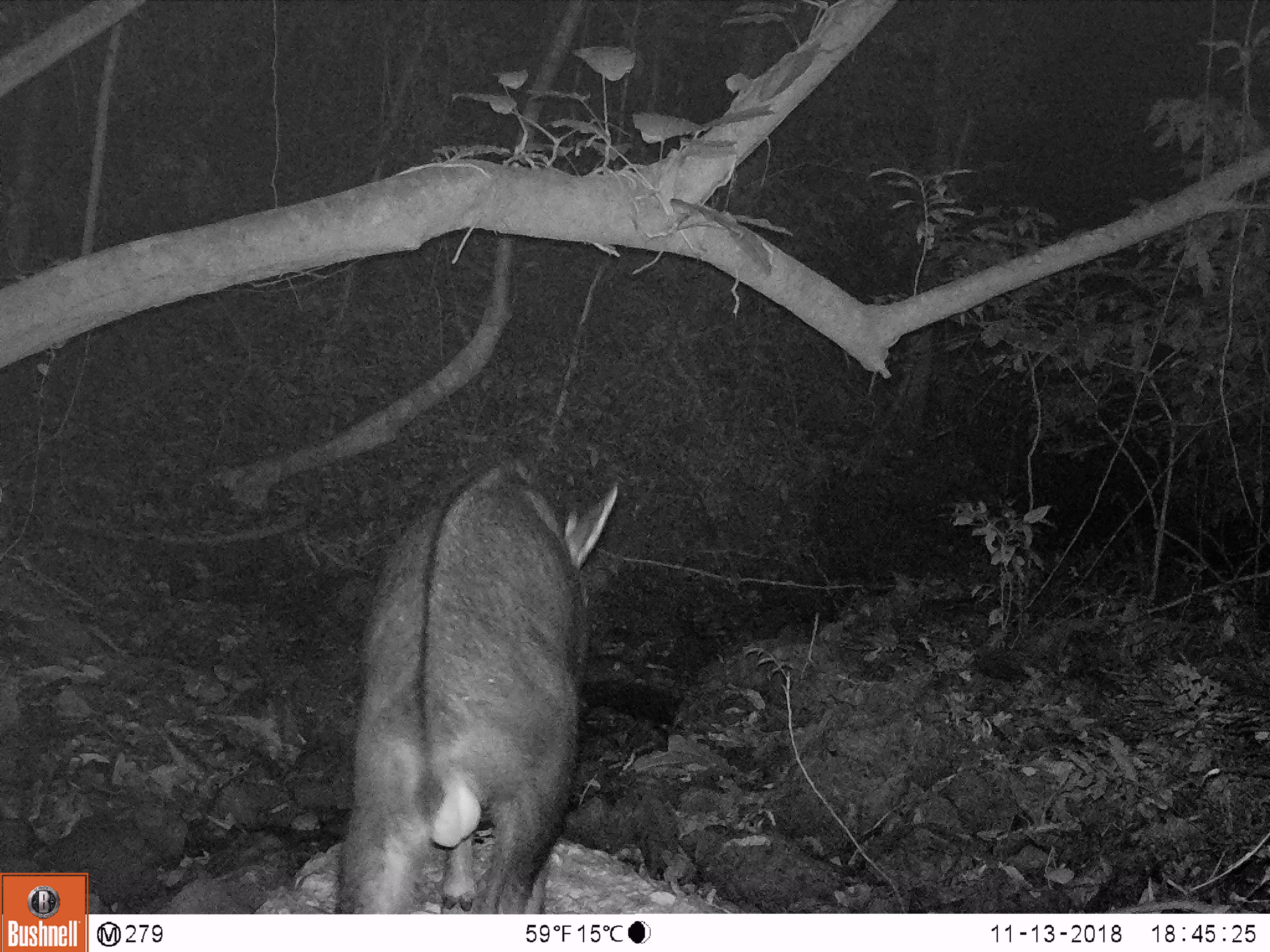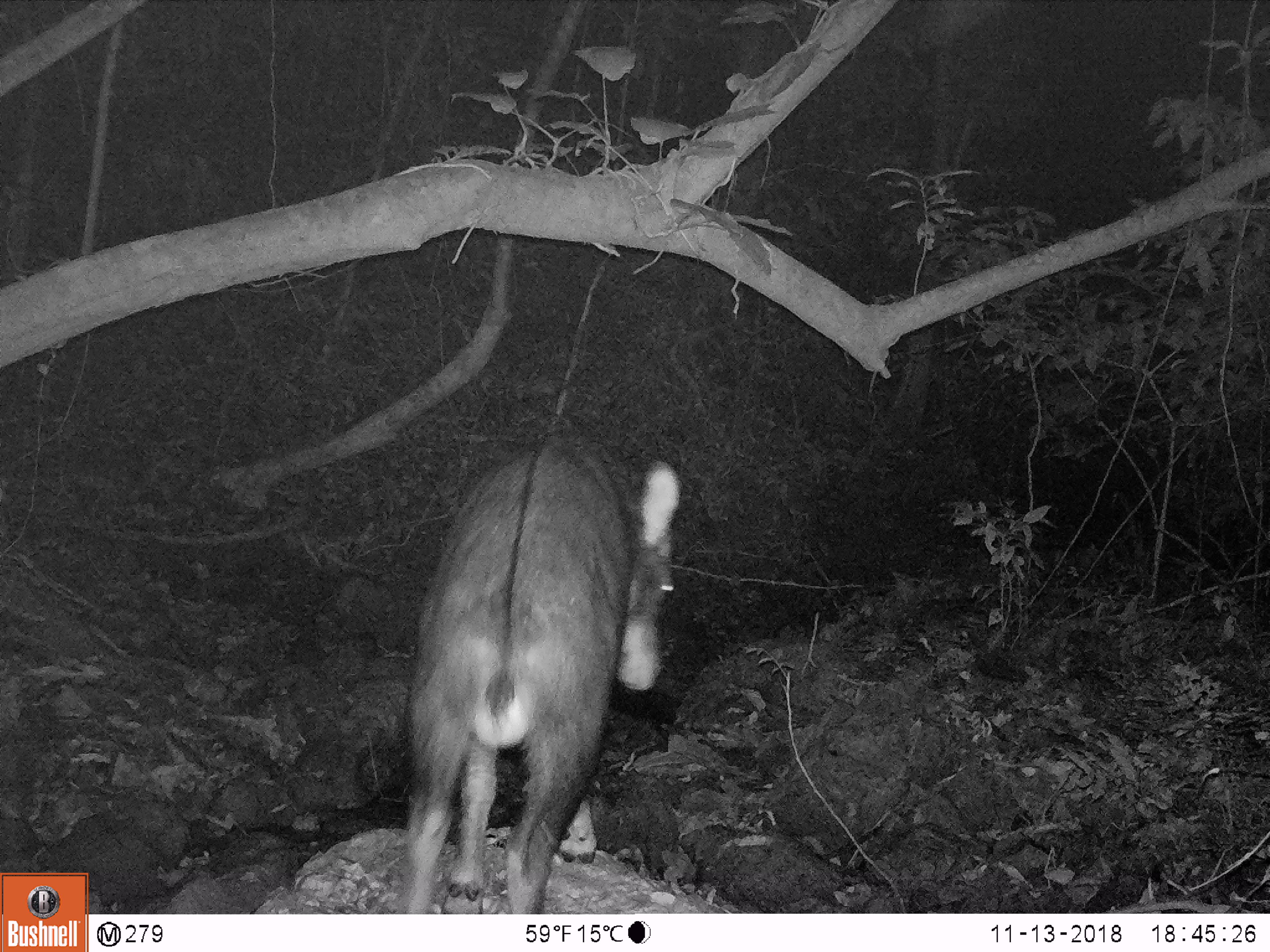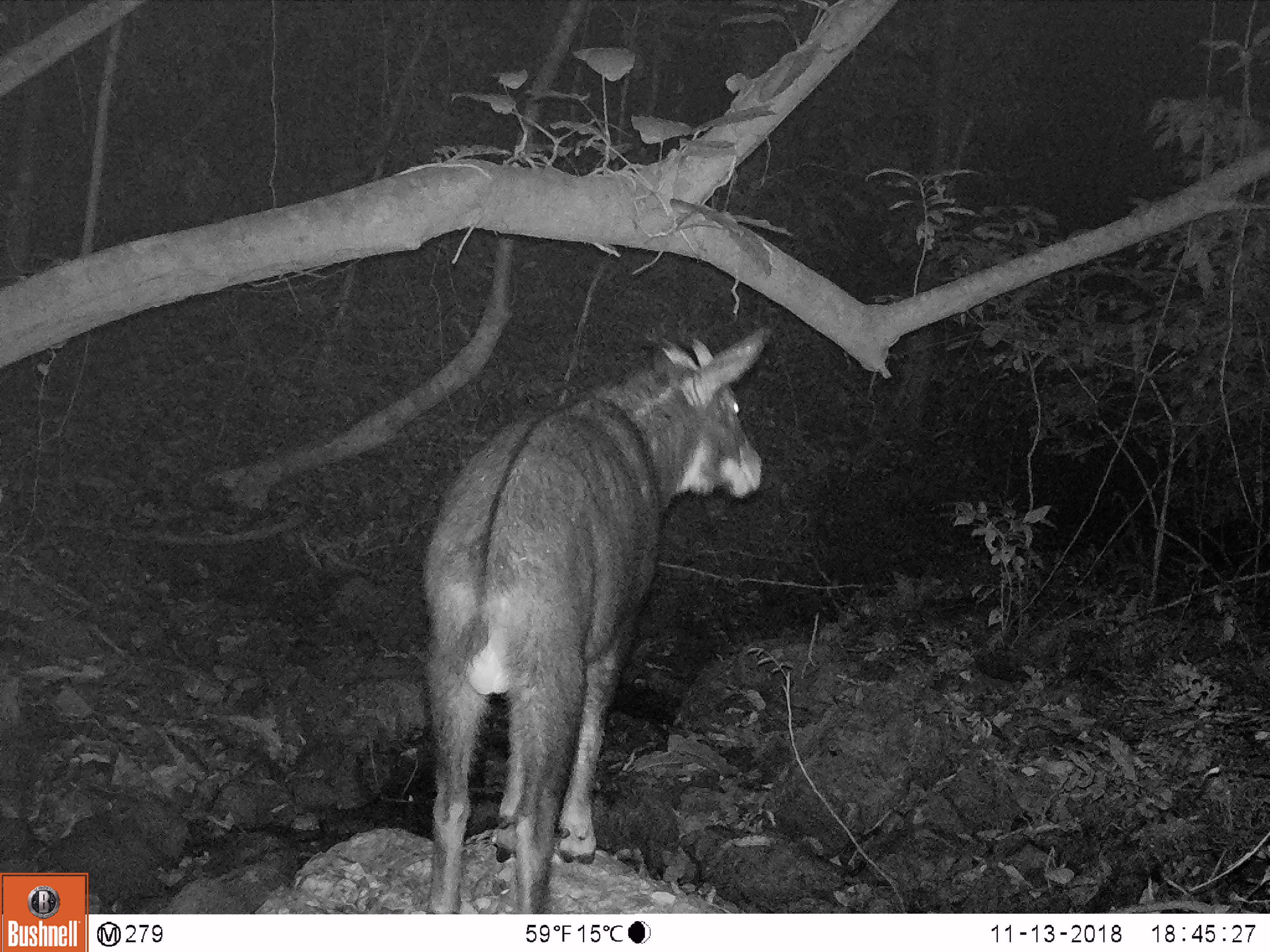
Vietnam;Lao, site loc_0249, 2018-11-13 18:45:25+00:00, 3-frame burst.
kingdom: Animalia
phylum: Chordata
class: Mammalia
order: Artiodactyla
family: Bovidae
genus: Capricornis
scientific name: Capricornis sumatraensis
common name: chinese serow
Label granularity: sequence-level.